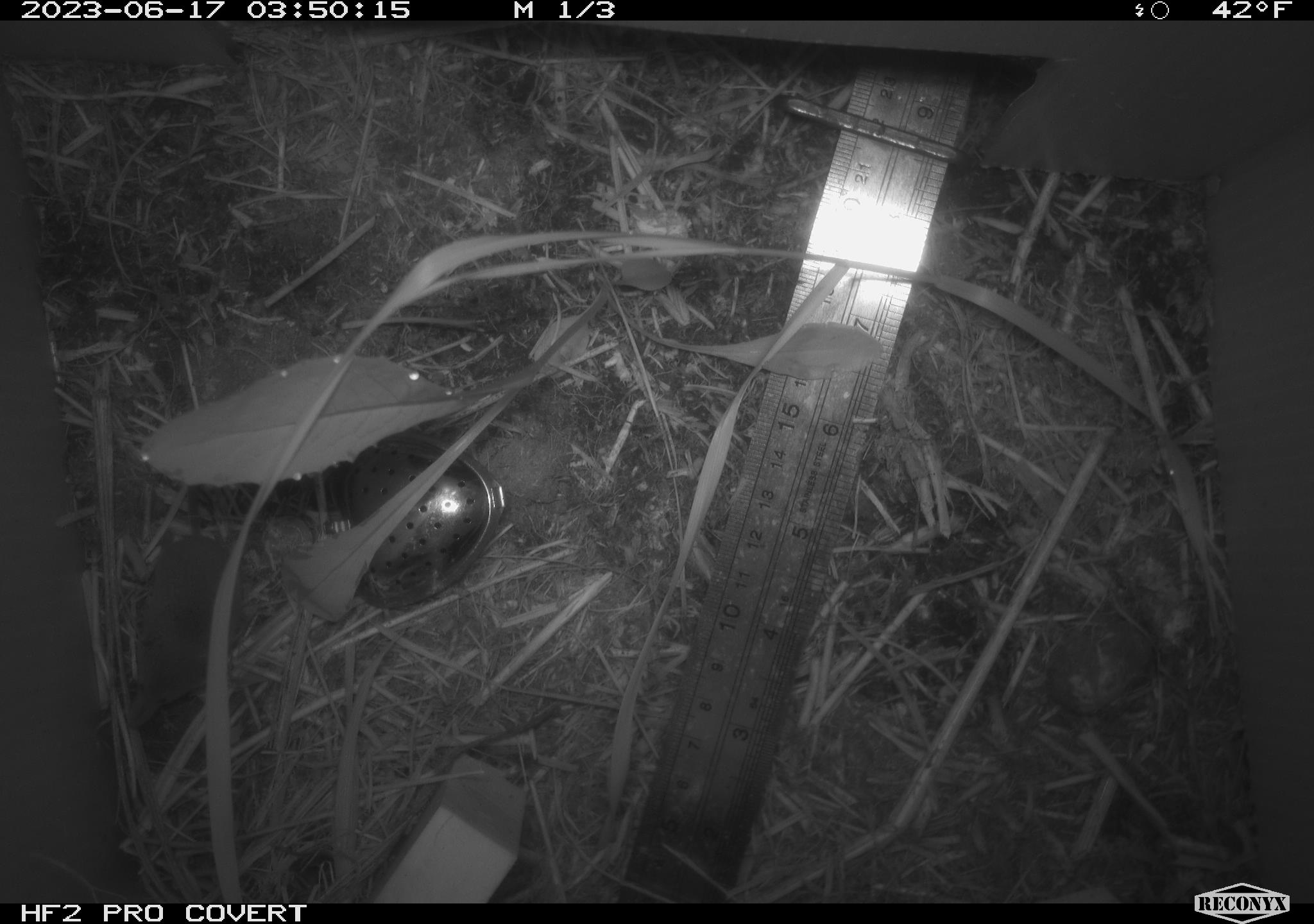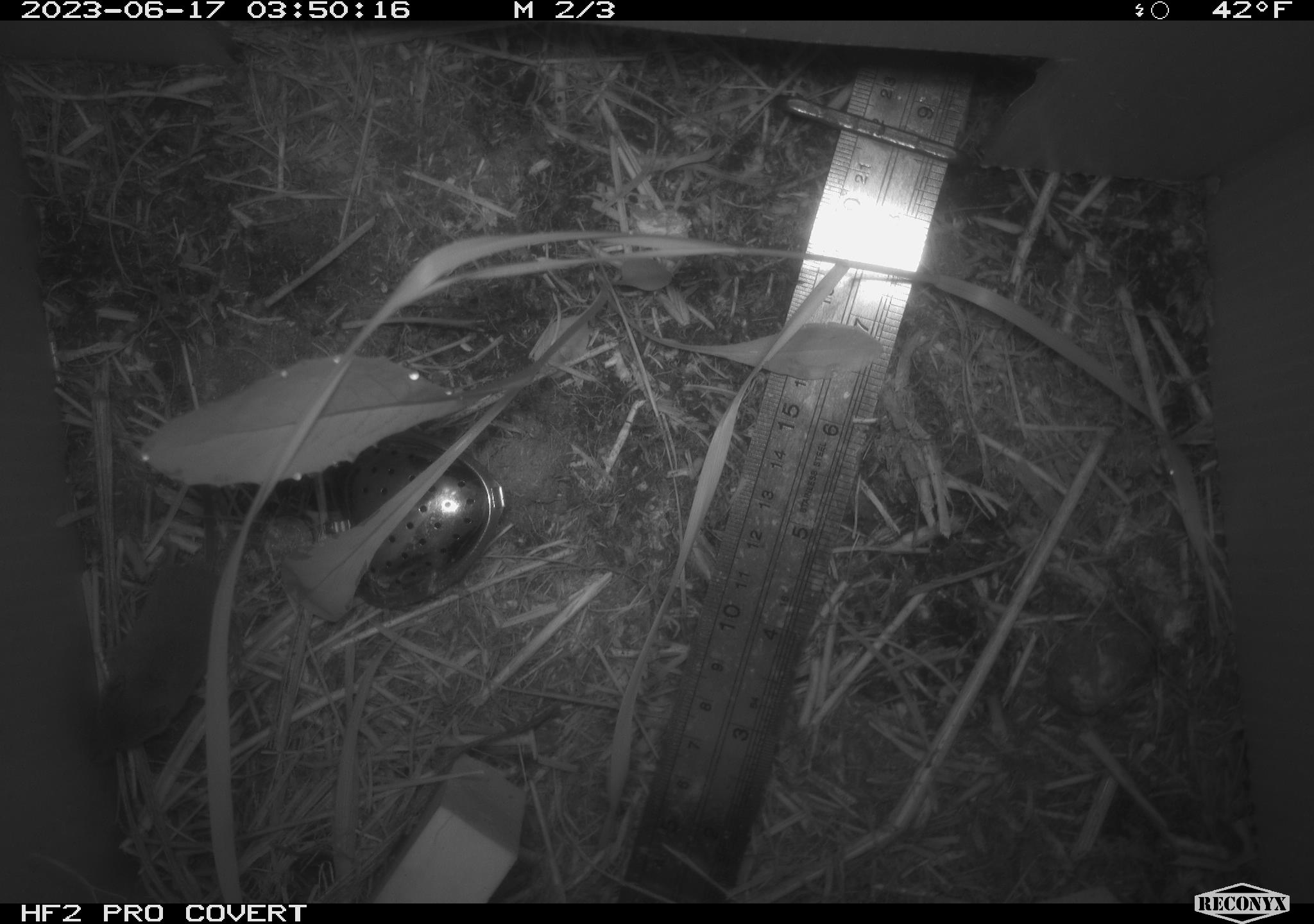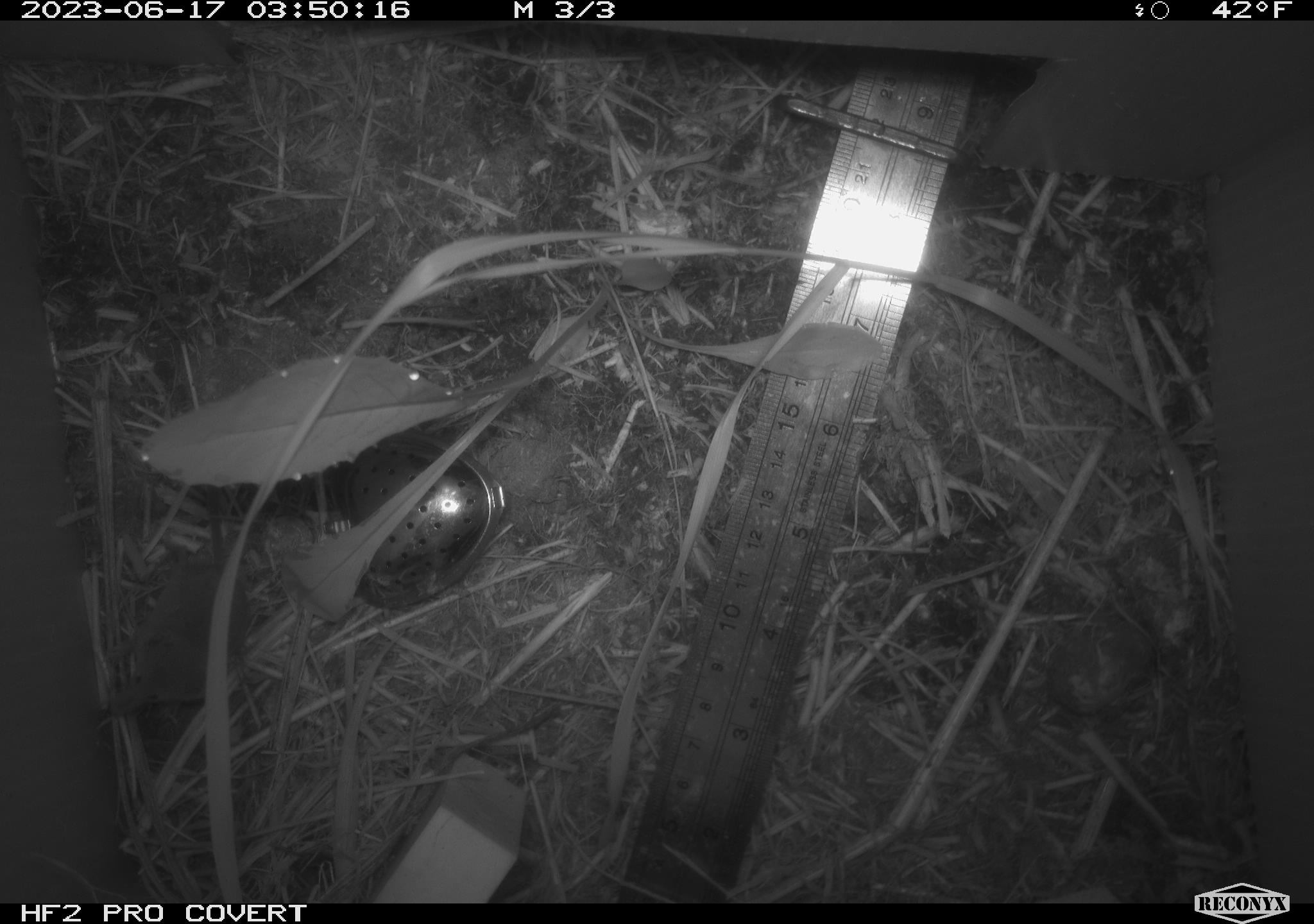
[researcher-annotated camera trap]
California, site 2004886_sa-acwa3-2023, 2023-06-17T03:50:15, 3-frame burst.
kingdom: Animalia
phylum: Chordata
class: Mammalia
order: Eulipotyphla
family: Soricidae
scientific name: Soricidae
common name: shrews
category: soricidae family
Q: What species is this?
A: Soricidae family (shrews) (Soricidae).